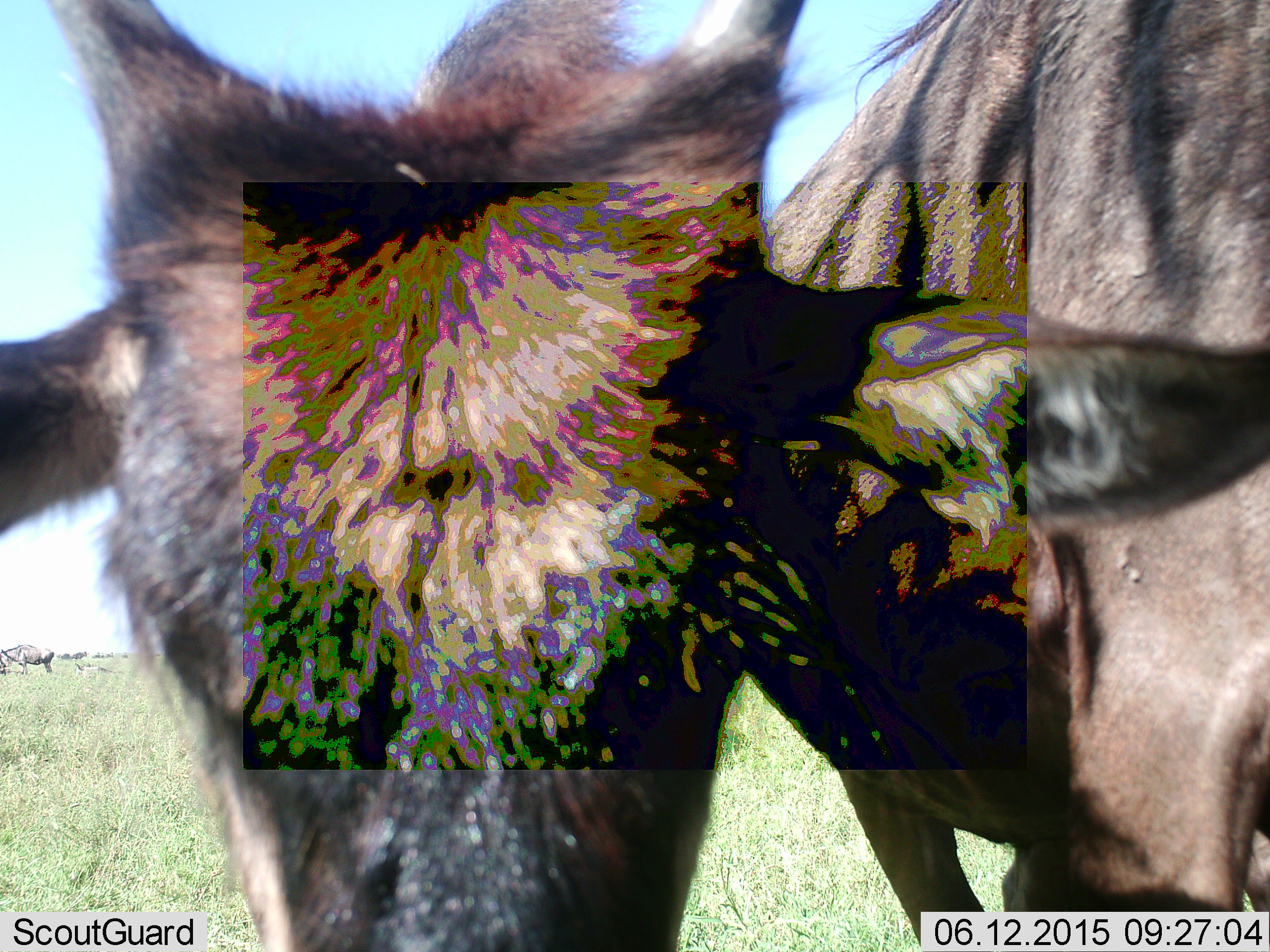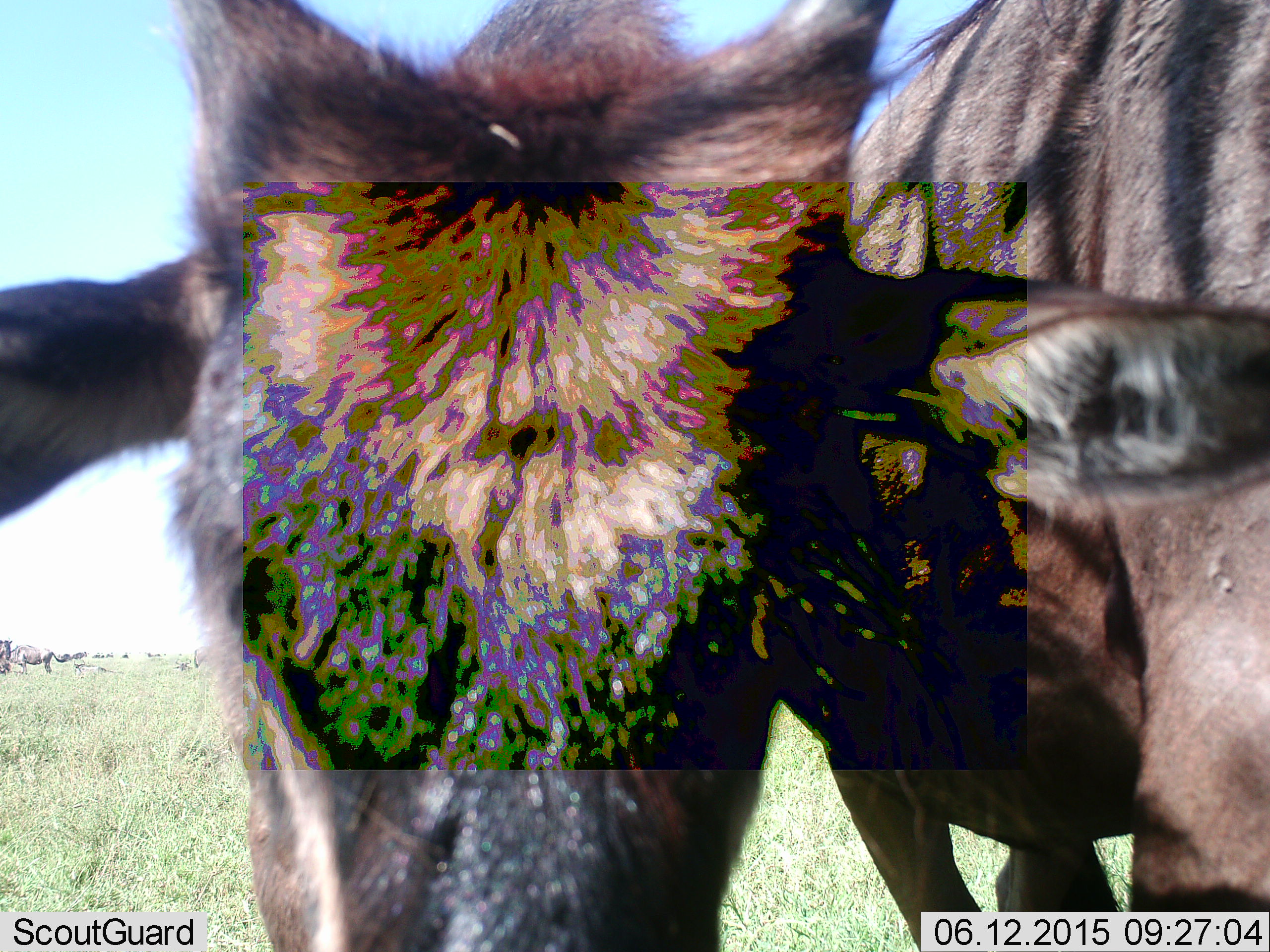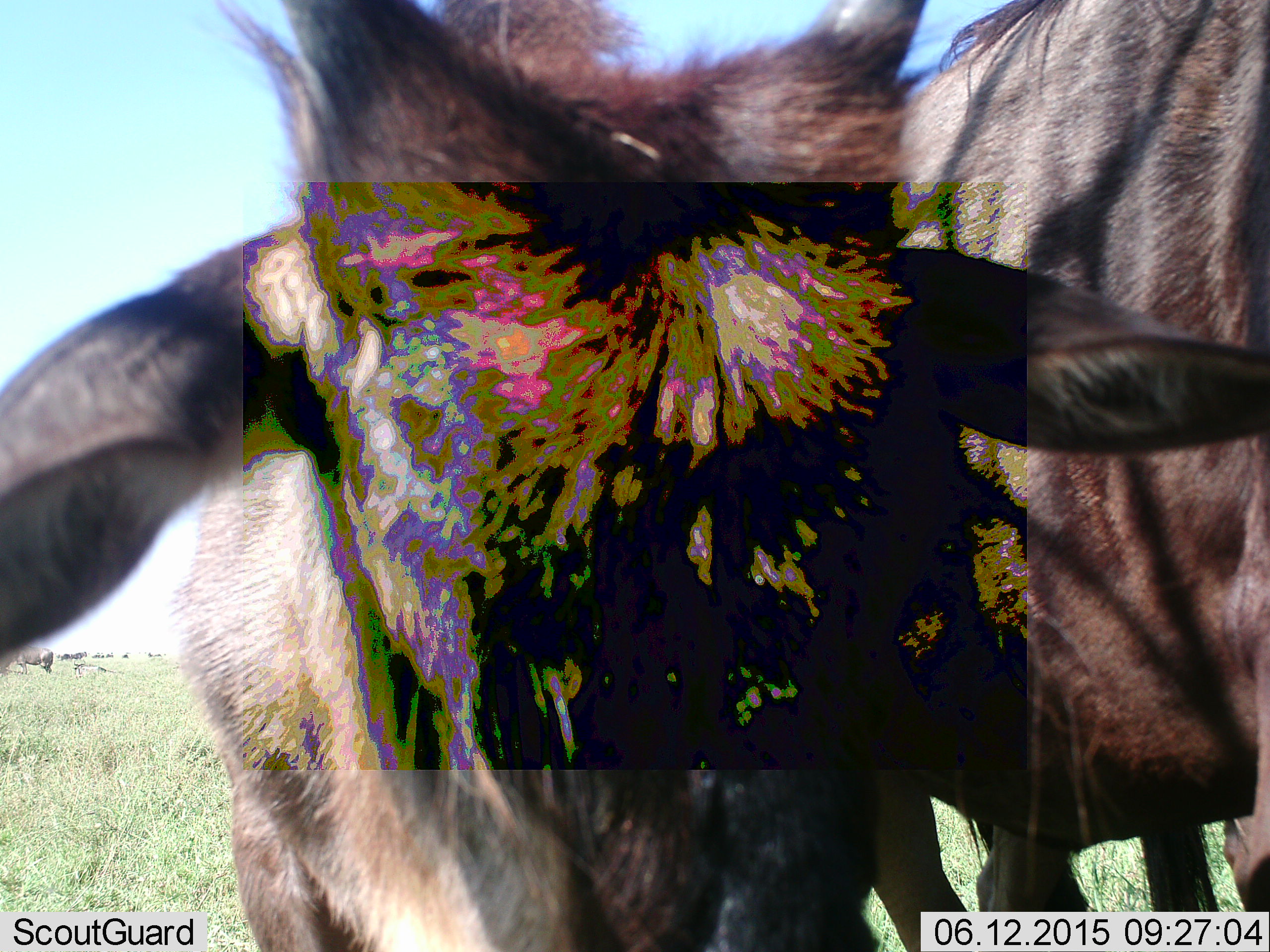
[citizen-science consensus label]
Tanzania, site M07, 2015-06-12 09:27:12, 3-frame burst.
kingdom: Animalia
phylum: Chordata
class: Mammalia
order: Artiodactyla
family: Bovidae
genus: Connochaetes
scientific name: Connochaetes taurinus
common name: blue wildebeest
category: wildebeest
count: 2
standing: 90%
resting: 0%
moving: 0%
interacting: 0%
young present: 20%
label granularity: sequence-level